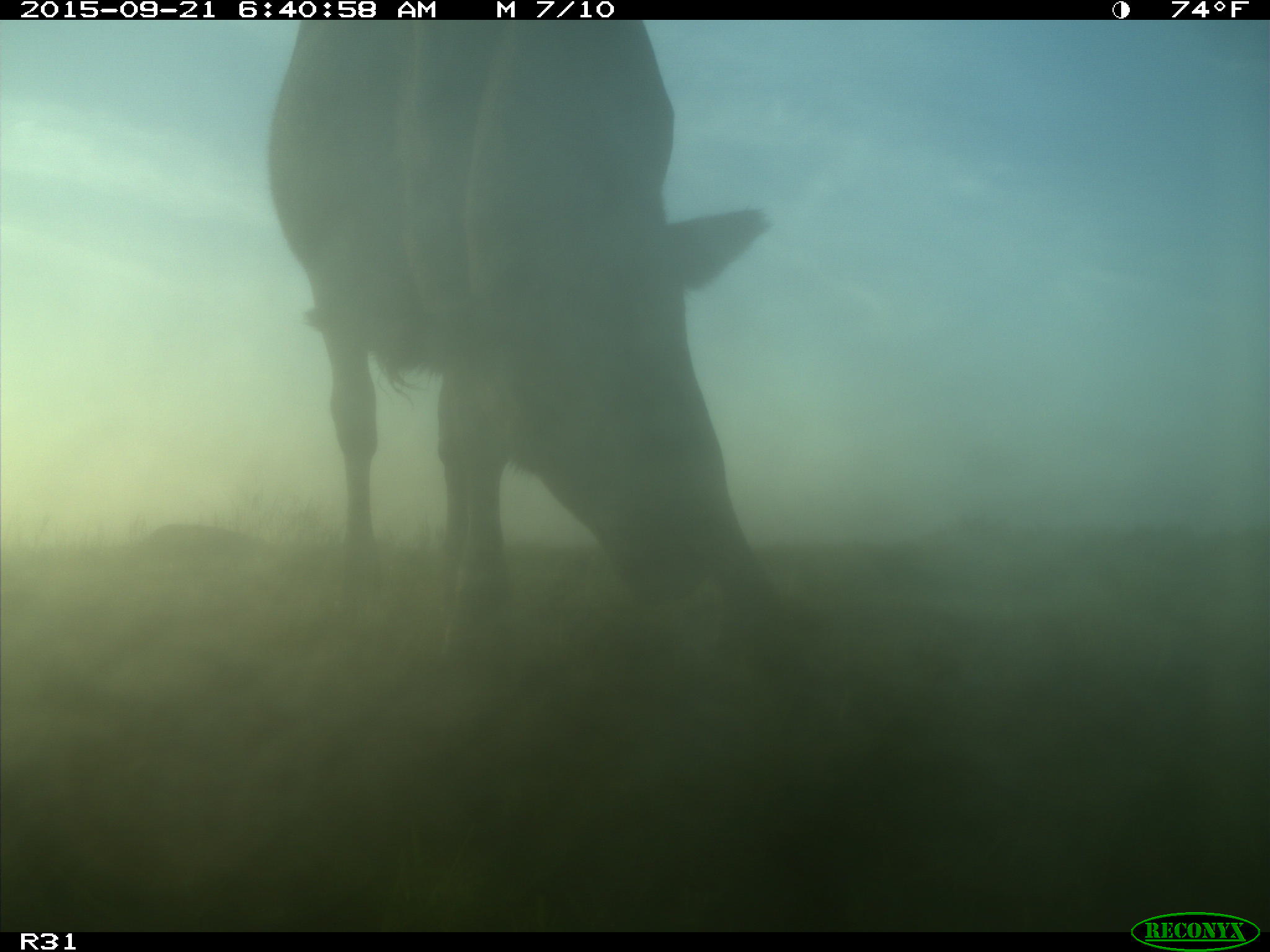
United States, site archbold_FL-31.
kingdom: Animalia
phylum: Chordata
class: Mammalia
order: Artiodactyla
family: Bovidae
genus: Bos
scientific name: Bos taurus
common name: domestic cow